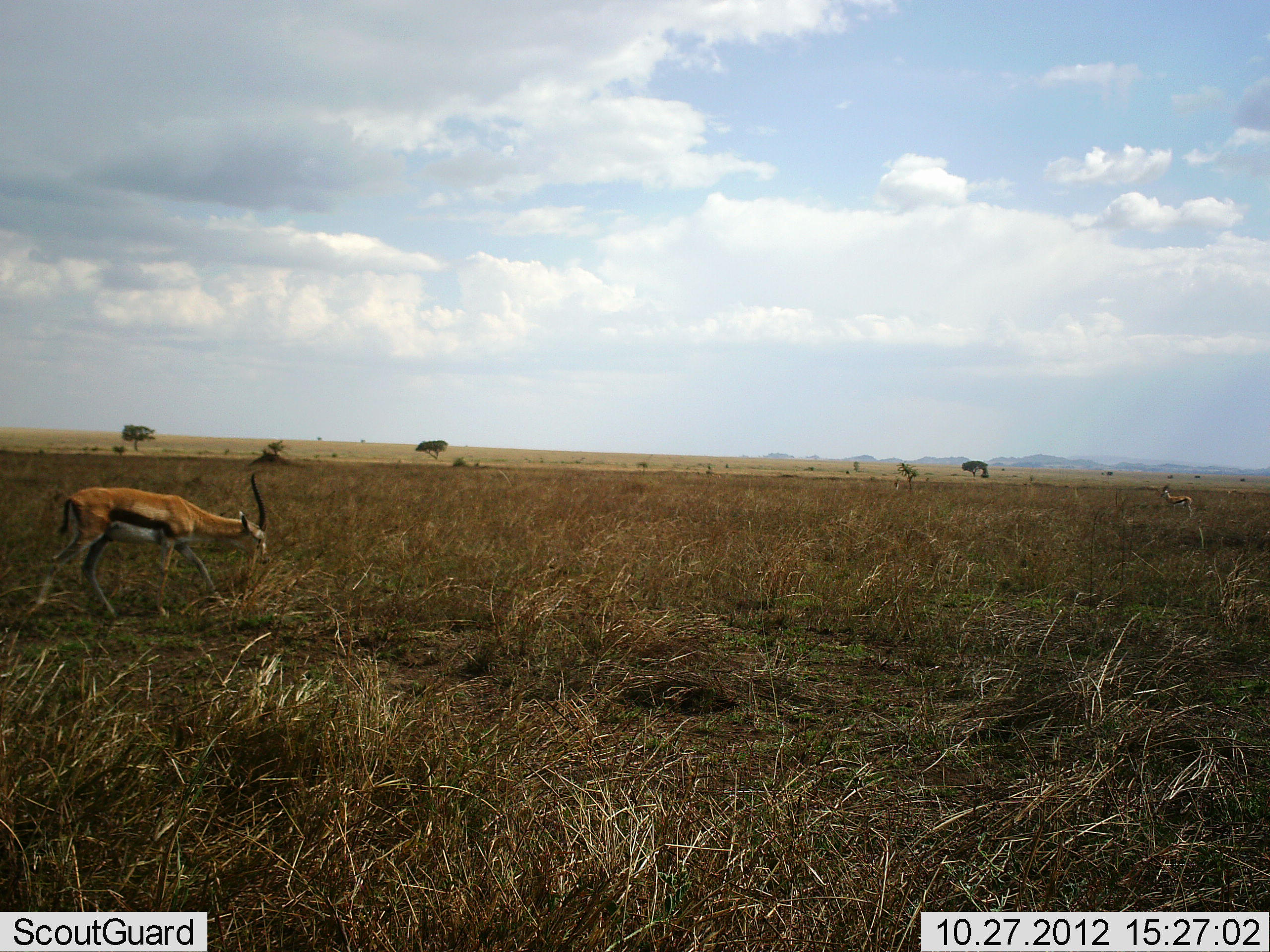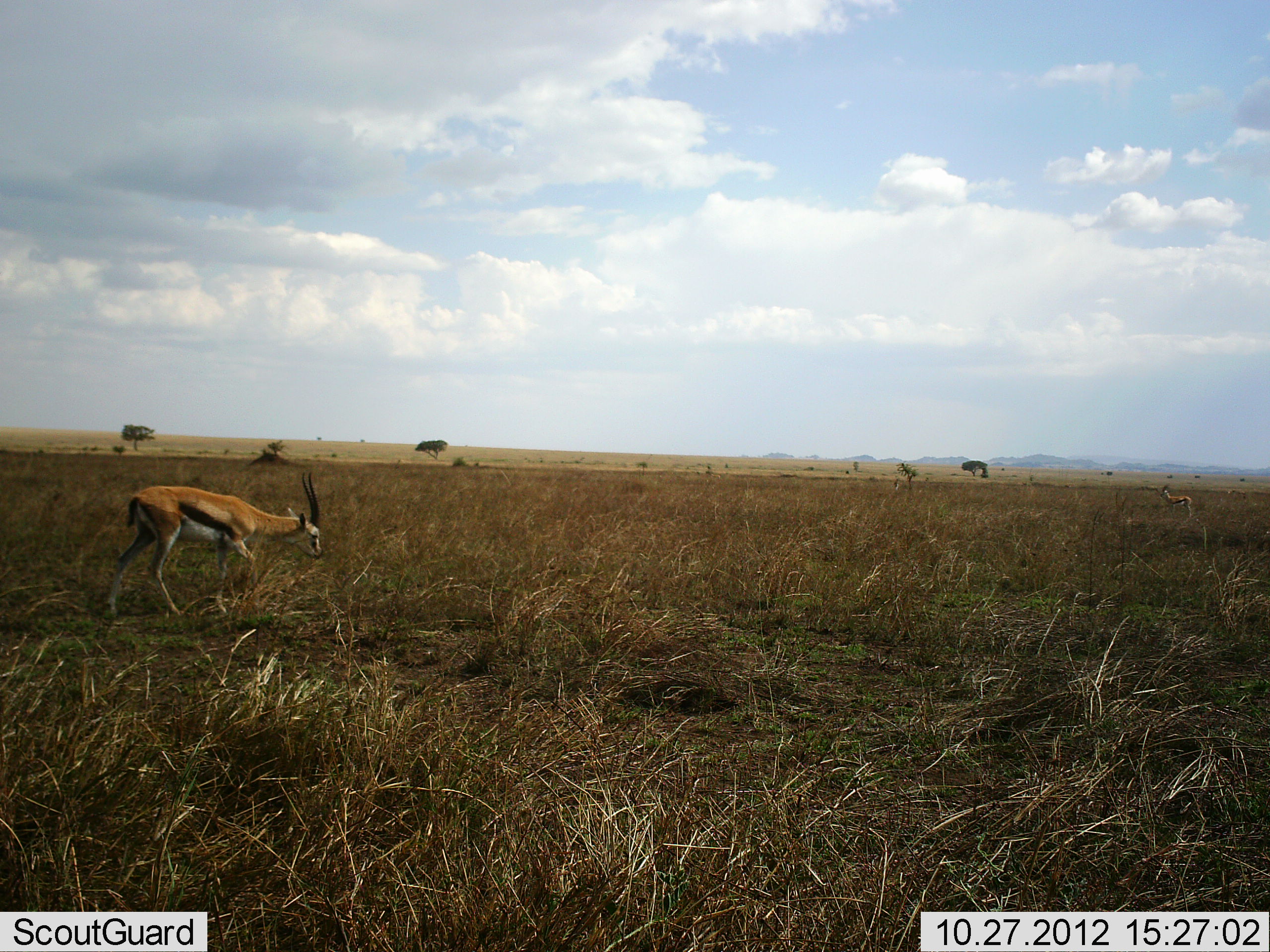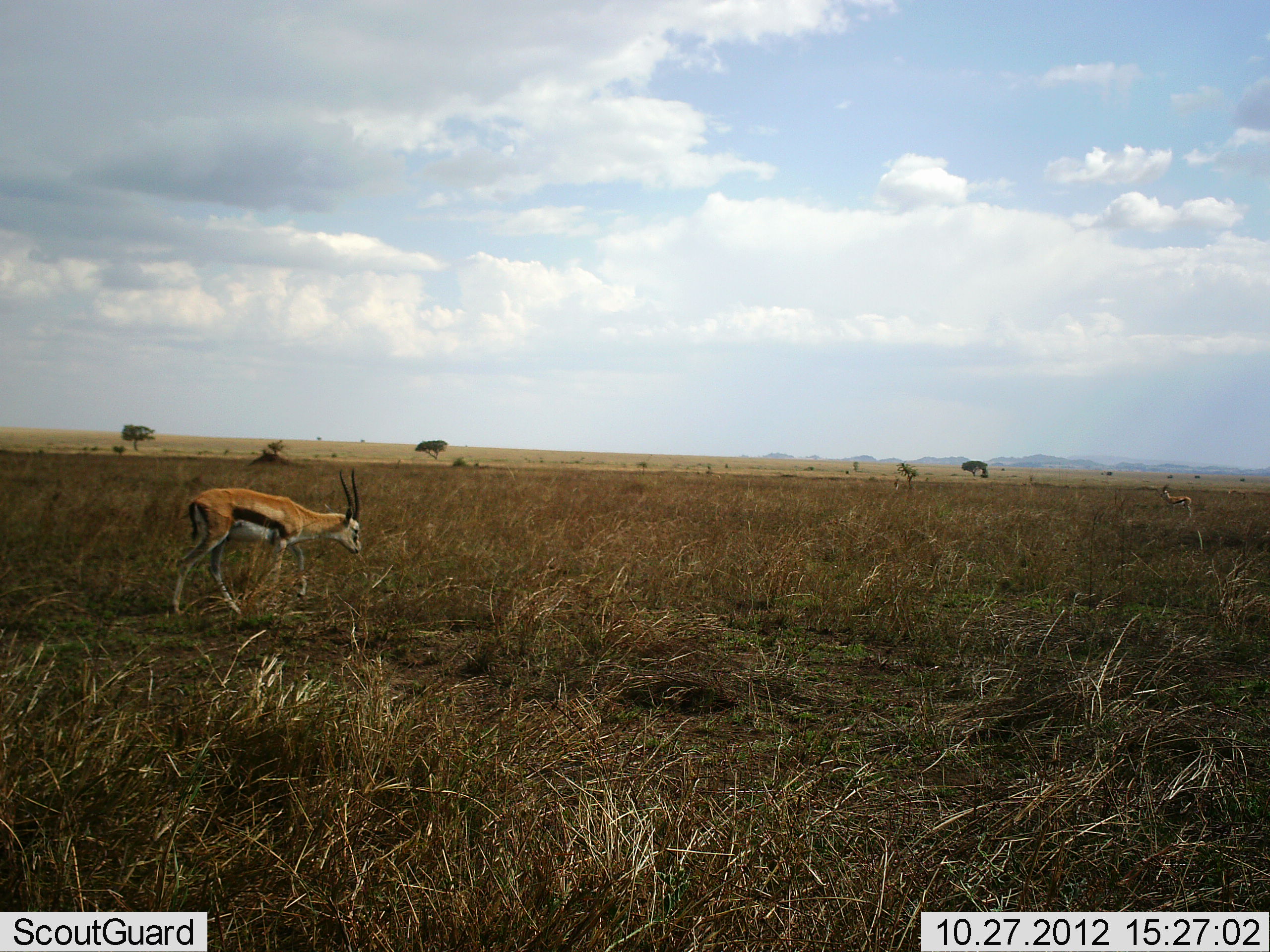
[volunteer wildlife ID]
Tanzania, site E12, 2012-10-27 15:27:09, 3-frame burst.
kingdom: Animalia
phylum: Chordata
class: Mammalia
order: Artiodactyla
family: Bovidae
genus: Eudorcas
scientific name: Eudorcas thomsonii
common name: thomson's gazelle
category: gazellethomsons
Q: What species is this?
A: Gazellethomsons (thomson's gazelle) (Eudorcas thomsonii).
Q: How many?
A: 1.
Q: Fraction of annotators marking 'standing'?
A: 10%.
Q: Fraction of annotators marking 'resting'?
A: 0%.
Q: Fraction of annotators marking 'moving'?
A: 100%.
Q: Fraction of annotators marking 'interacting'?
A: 0%.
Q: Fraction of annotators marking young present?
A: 0%.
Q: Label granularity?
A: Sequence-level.